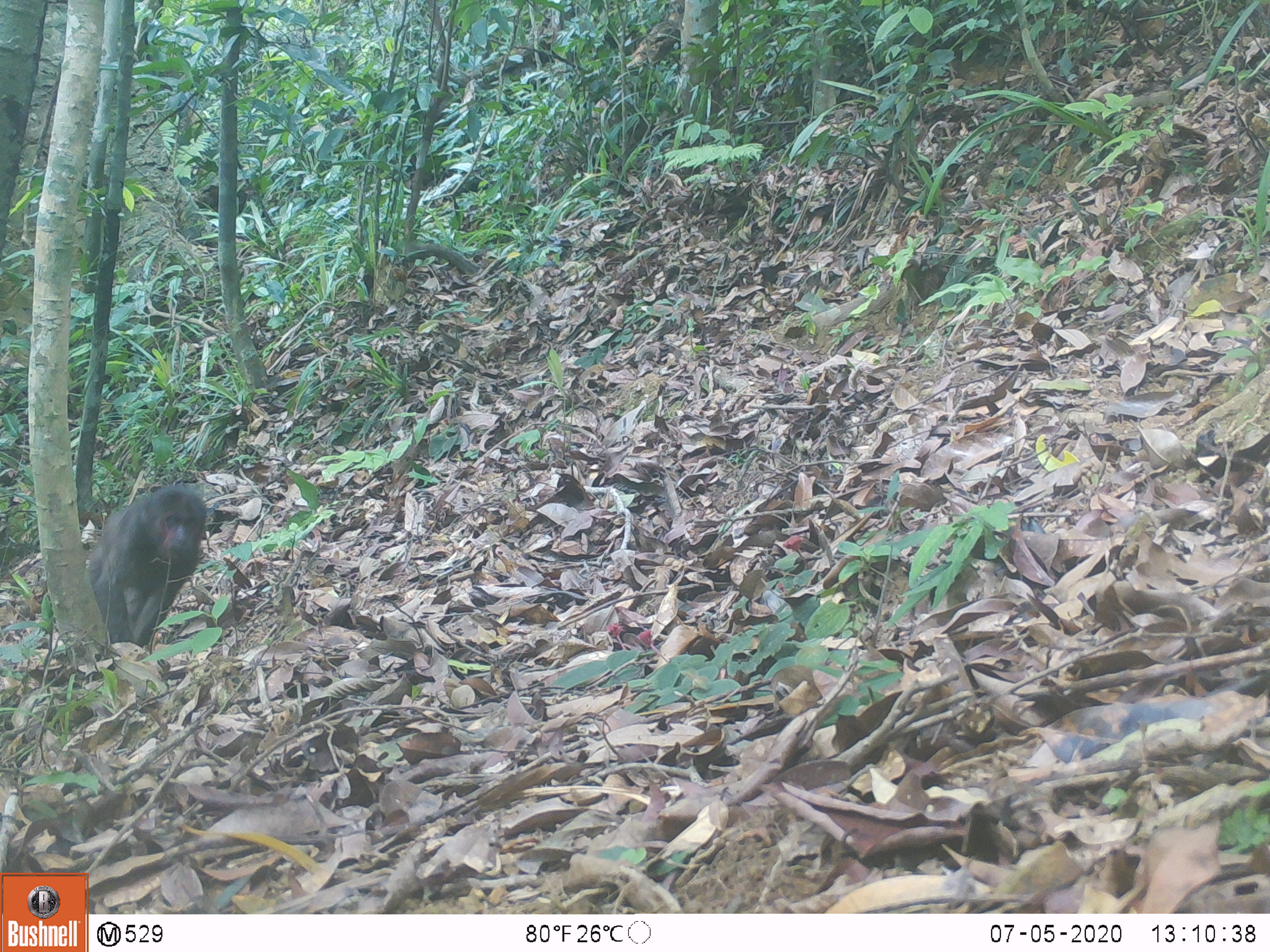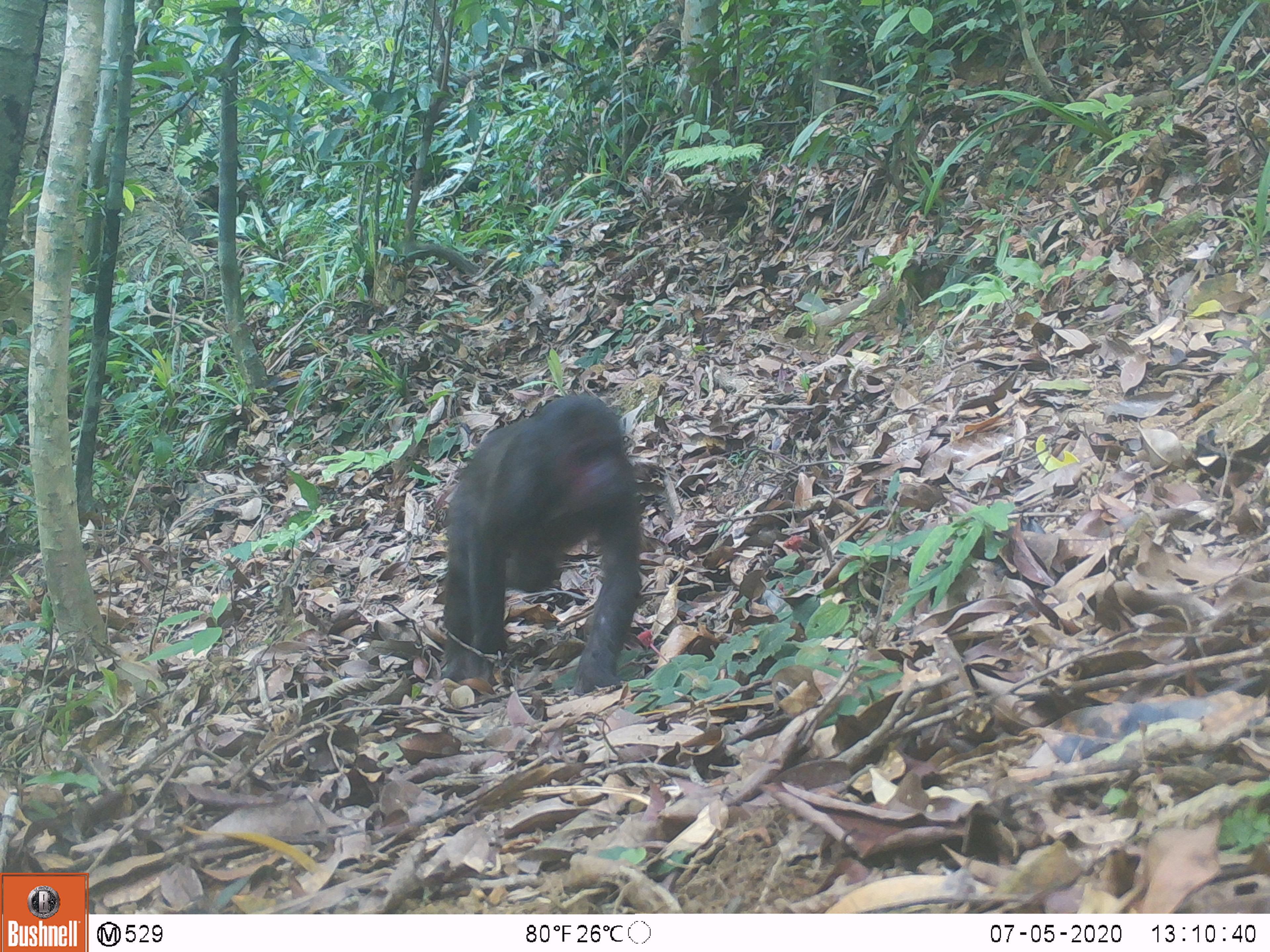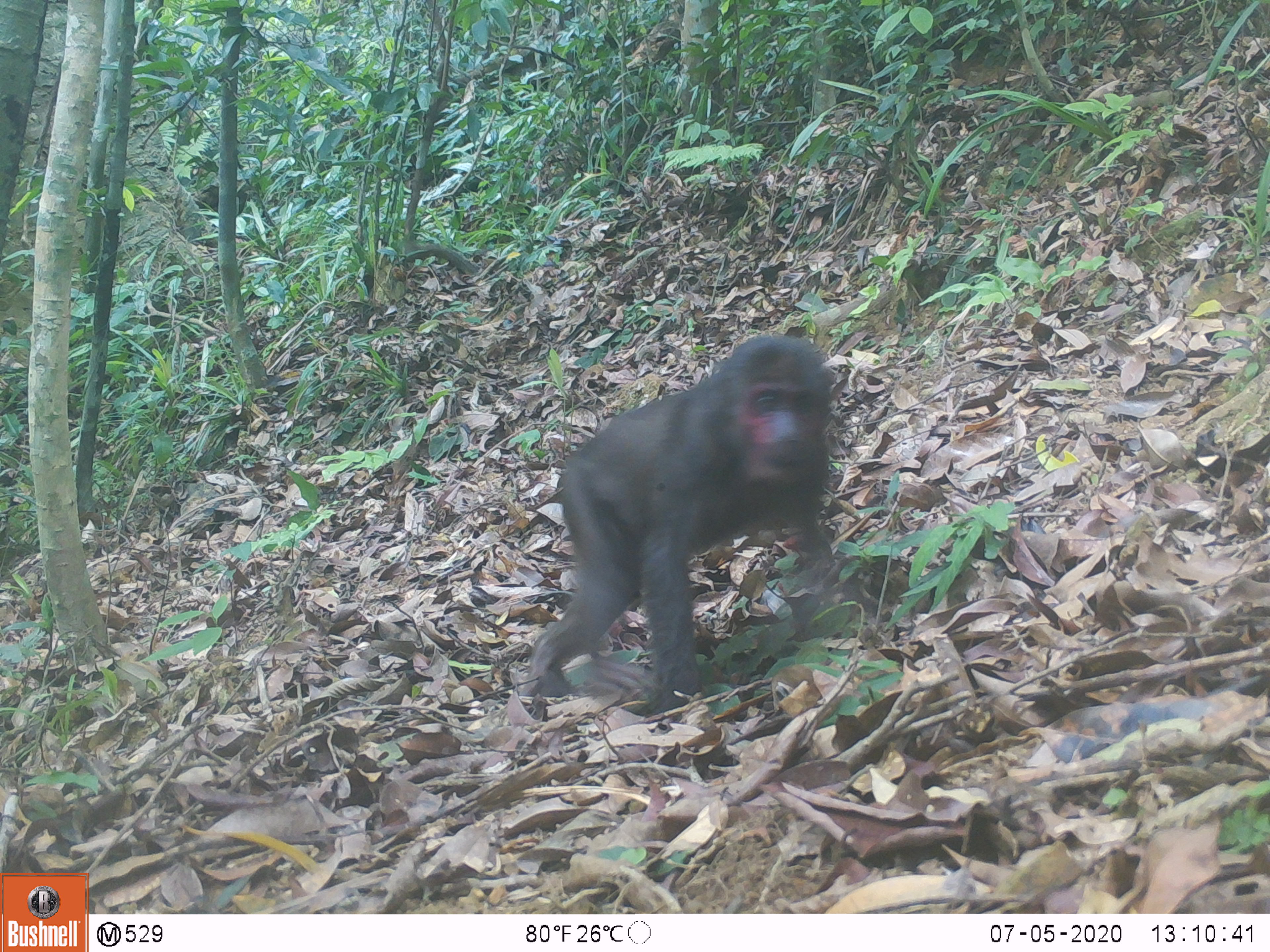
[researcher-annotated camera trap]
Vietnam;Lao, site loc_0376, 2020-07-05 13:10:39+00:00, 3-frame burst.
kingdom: Animalia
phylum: Chordata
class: Mammalia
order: Primates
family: Cercopithecidae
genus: Macaca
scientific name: Macaca arctoides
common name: stump-tailed macaque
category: stump tailed macaque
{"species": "stump tailed macaque (stump-tailed macaque) (Macaca arctoides)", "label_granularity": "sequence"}